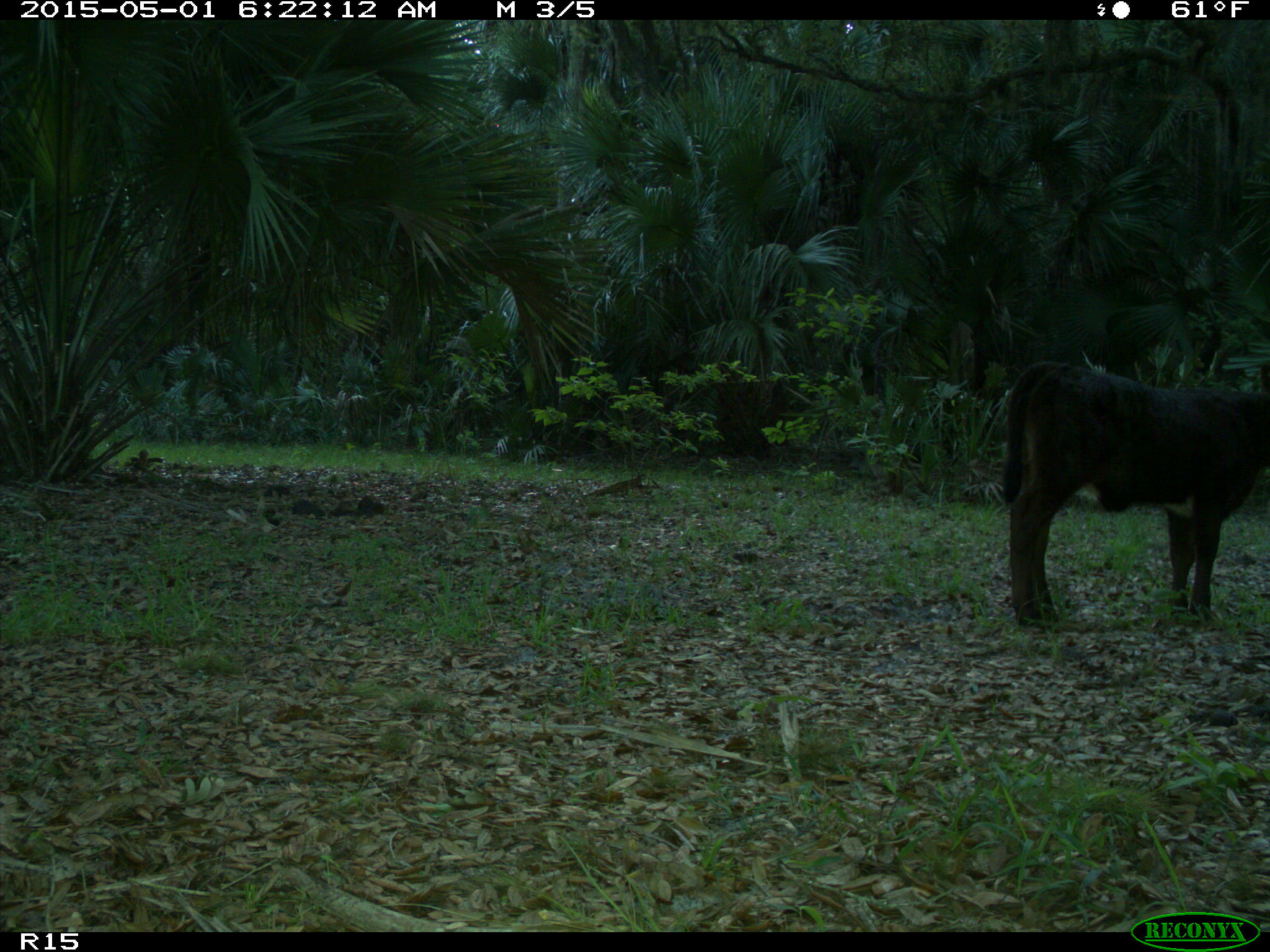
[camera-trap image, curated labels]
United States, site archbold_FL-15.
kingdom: Animalia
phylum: Chordata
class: Mammalia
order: Artiodactyla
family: Bovidae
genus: Bos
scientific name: Bos taurus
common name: domestic cow